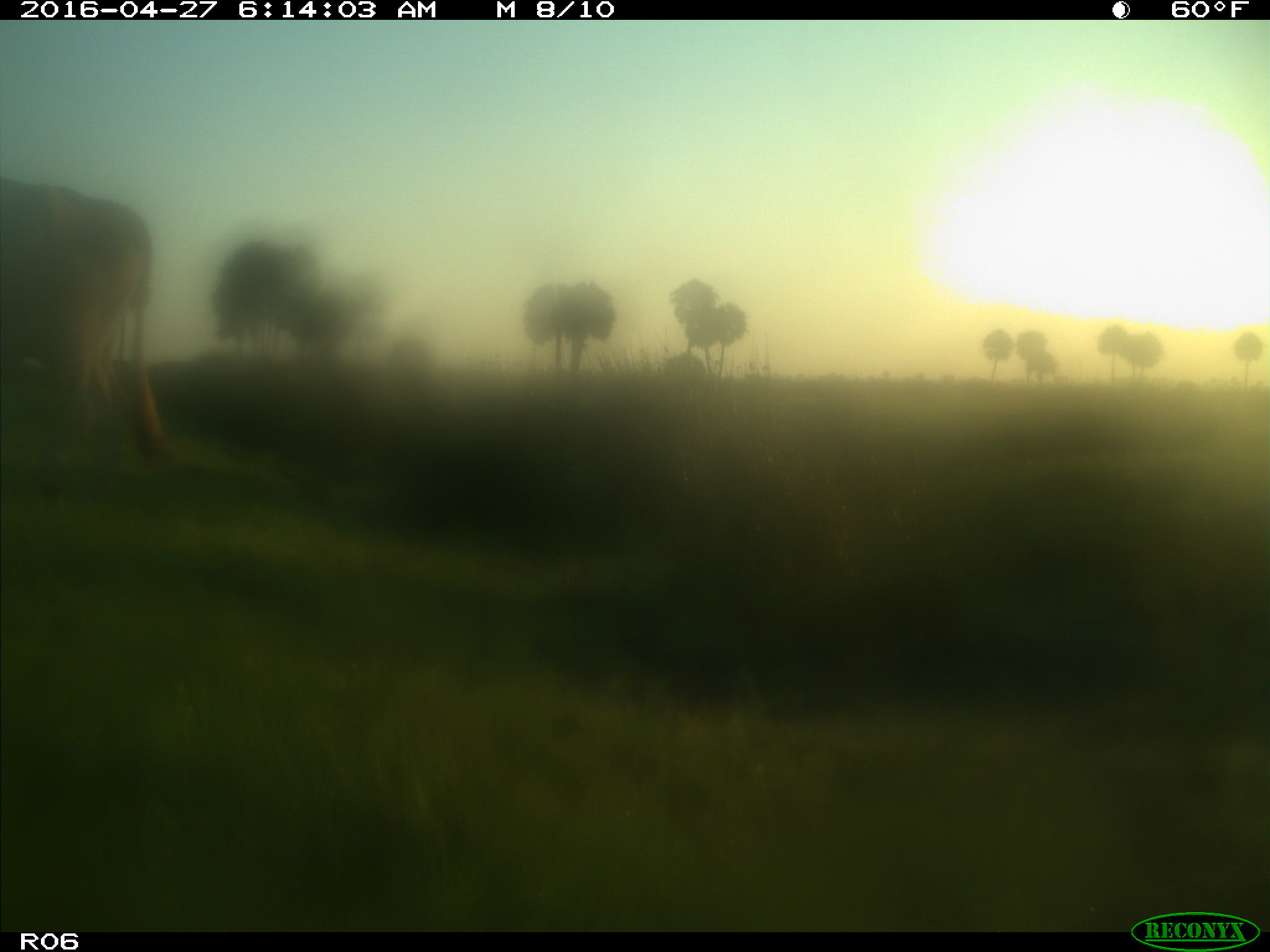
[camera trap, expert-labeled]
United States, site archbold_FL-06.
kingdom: Animalia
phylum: Chordata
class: Mammalia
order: Artiodactyla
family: Bovidae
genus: Bos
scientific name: Bos taurus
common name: domestic cow